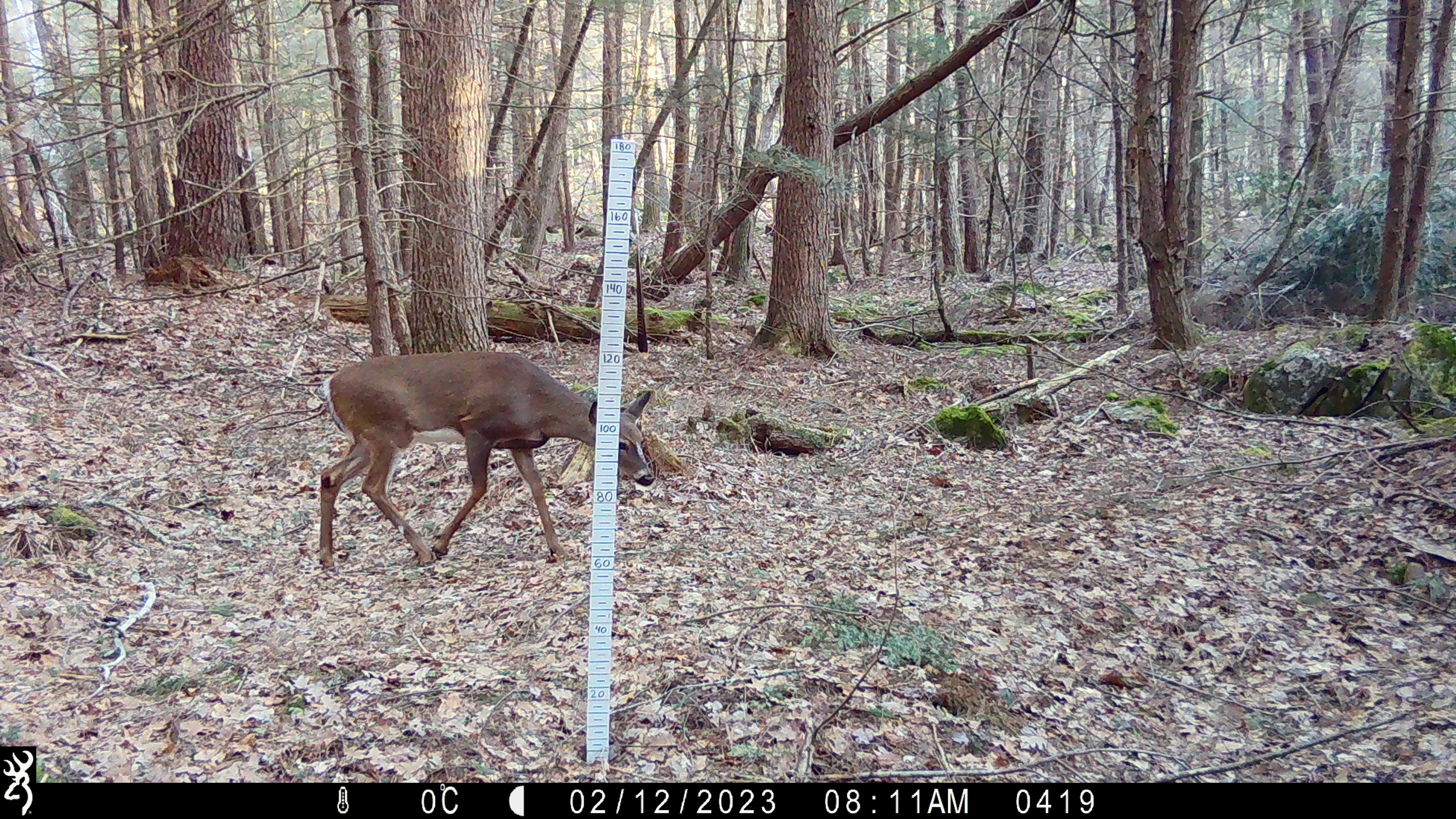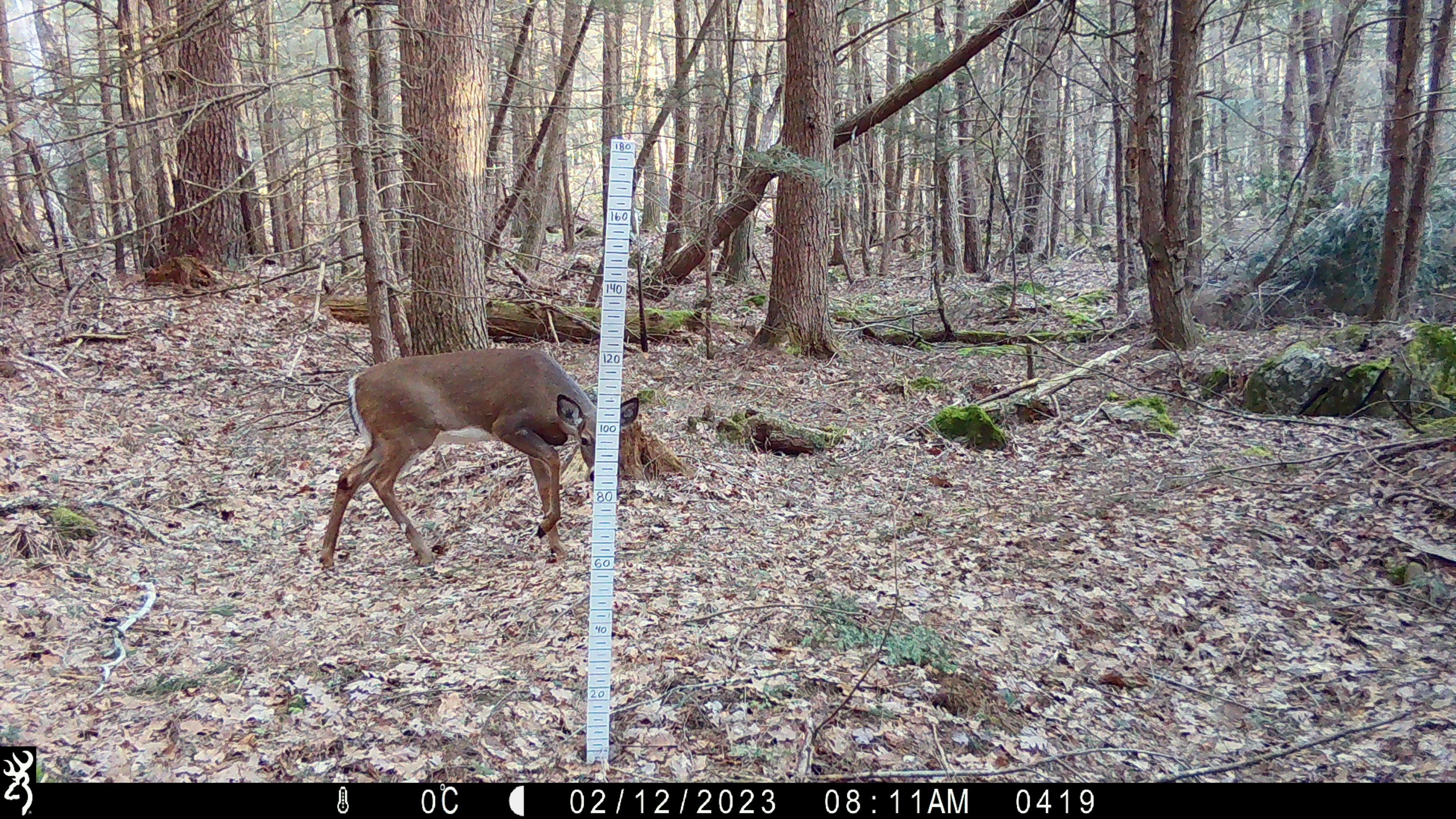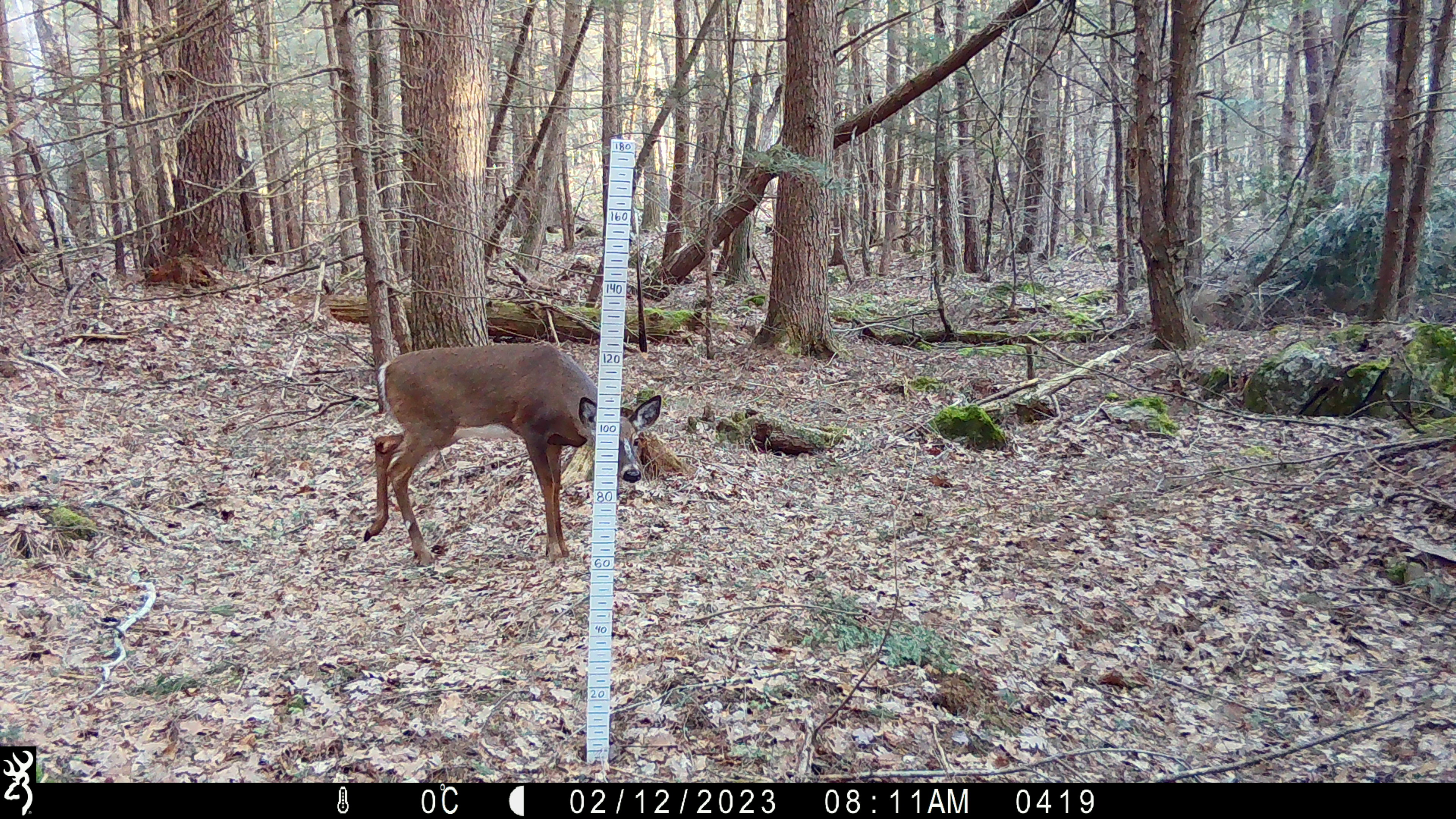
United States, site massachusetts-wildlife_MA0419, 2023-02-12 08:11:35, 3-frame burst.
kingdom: Animalia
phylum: Chordata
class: Mammalia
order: Artiodactyla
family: Cervidae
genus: Odocoileus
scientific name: Odocoileus virginianus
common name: white-tailed deer